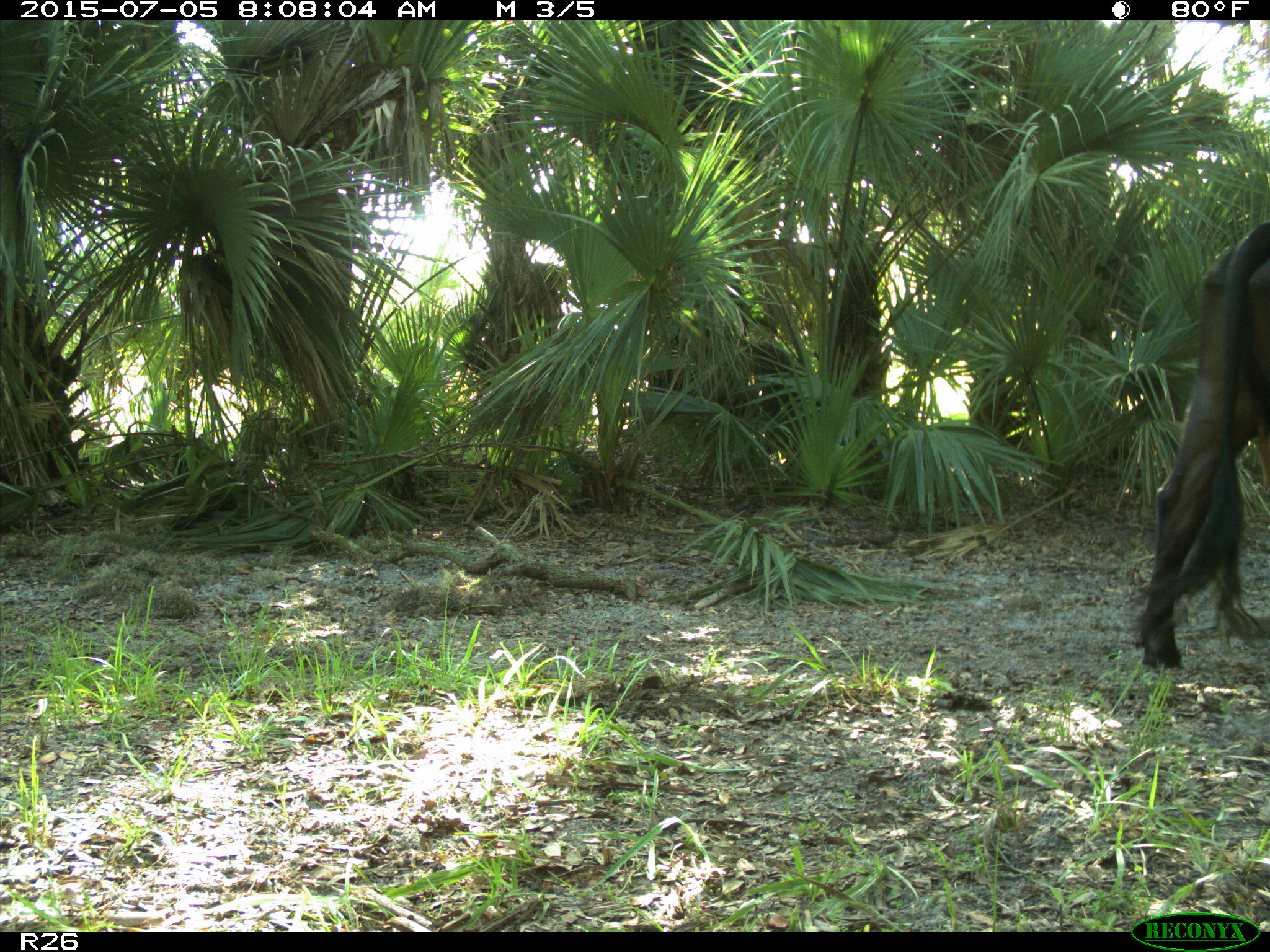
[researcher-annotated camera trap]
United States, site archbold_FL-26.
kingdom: Animalia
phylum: Chordata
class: Mammalia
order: Artiodactyla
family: Bovidae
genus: Bos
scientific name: Bos taurus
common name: domestic cow